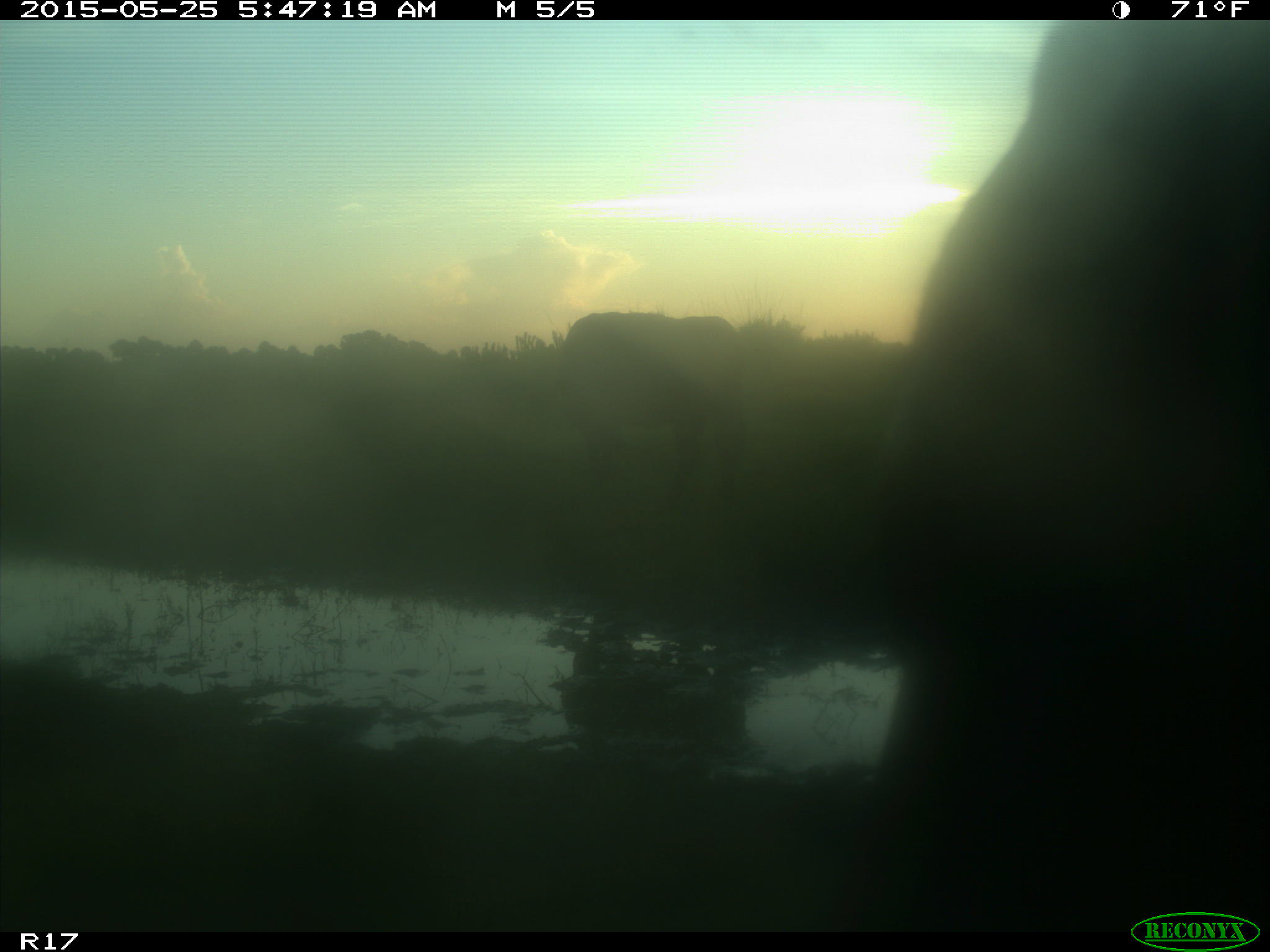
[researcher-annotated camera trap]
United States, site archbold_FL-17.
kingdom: Animalia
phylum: Chordata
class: Mammalia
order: Artiodactyla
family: Bovidae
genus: Bos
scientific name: Bos taurus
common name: domestic cow